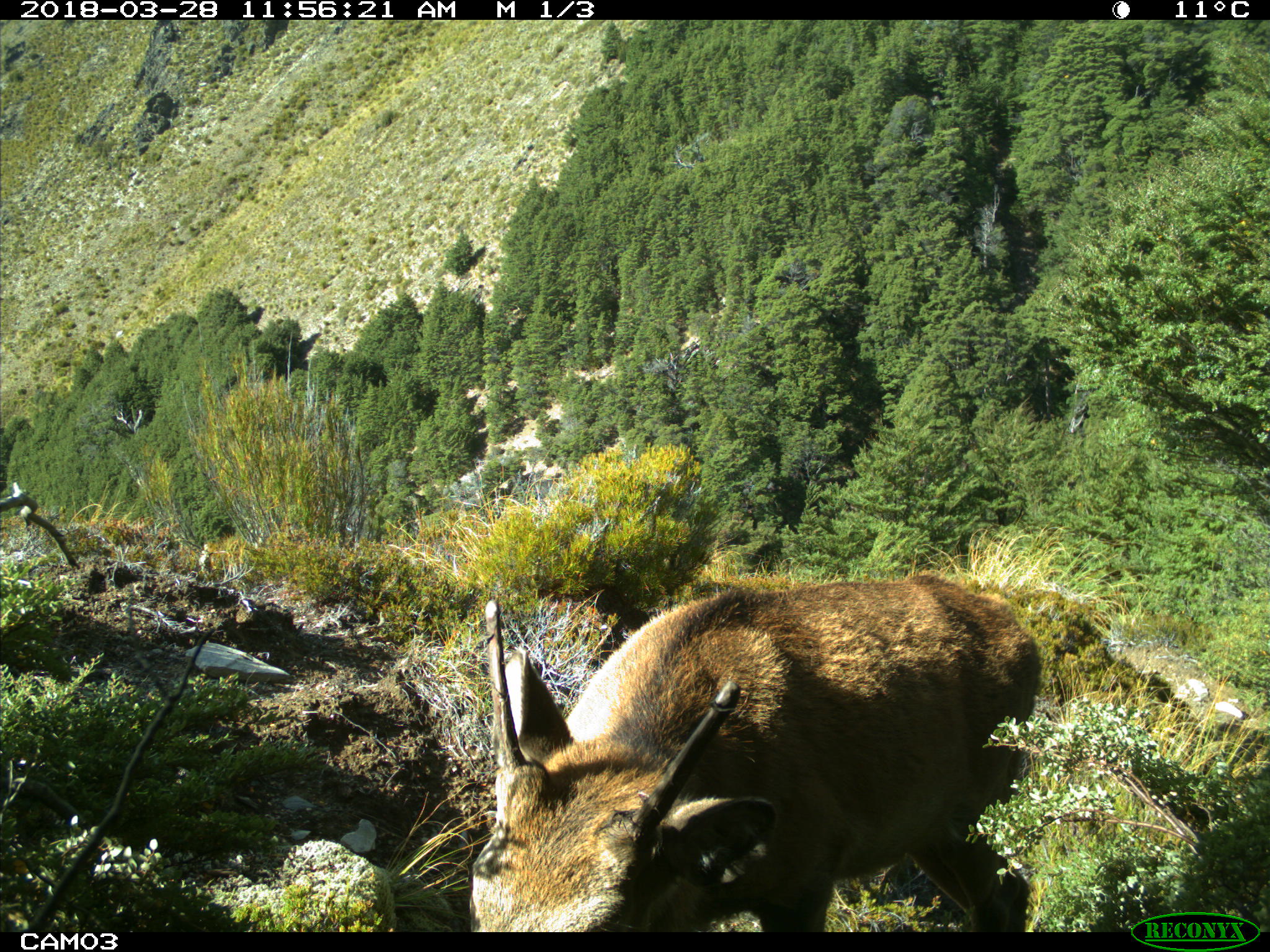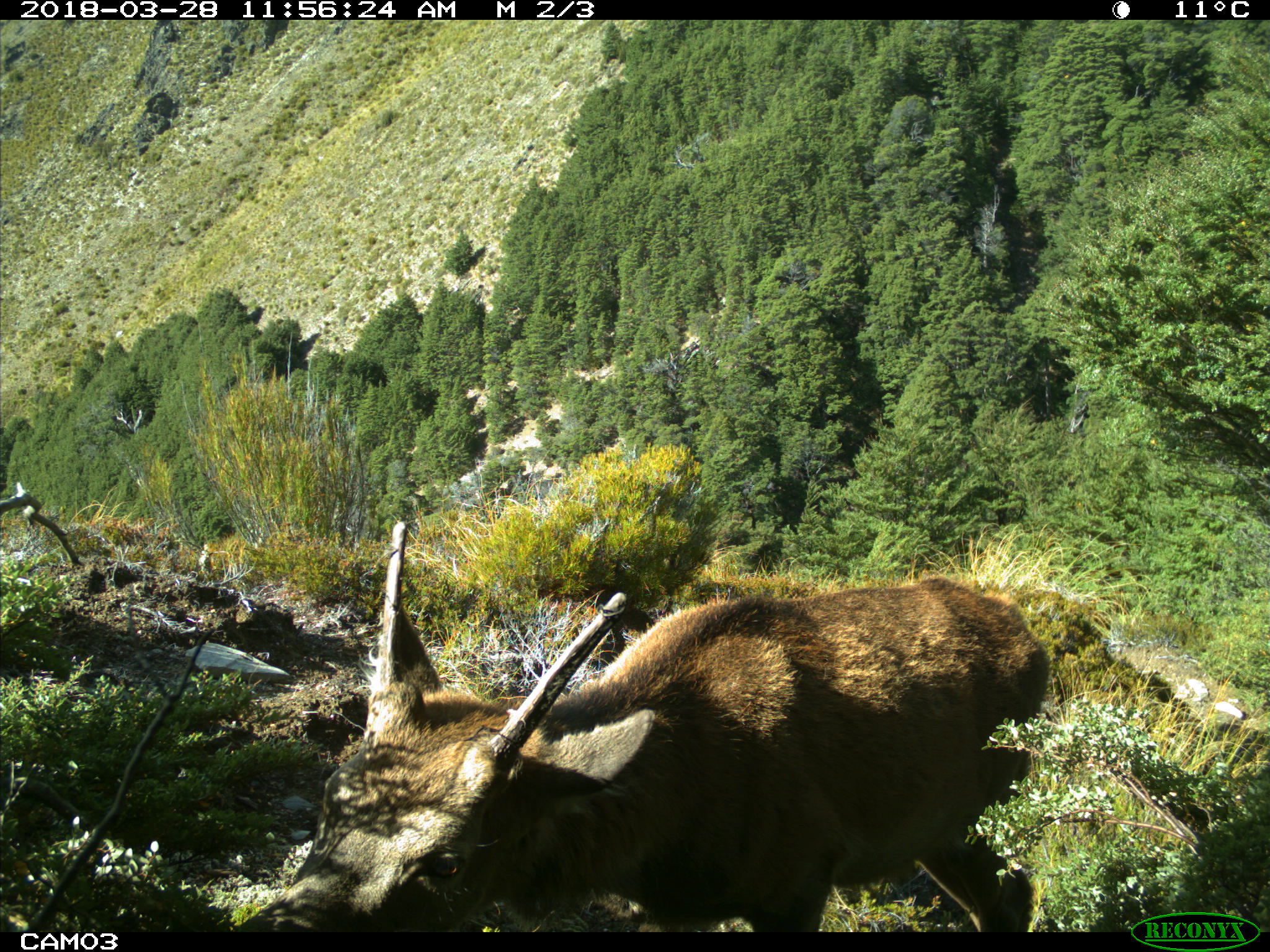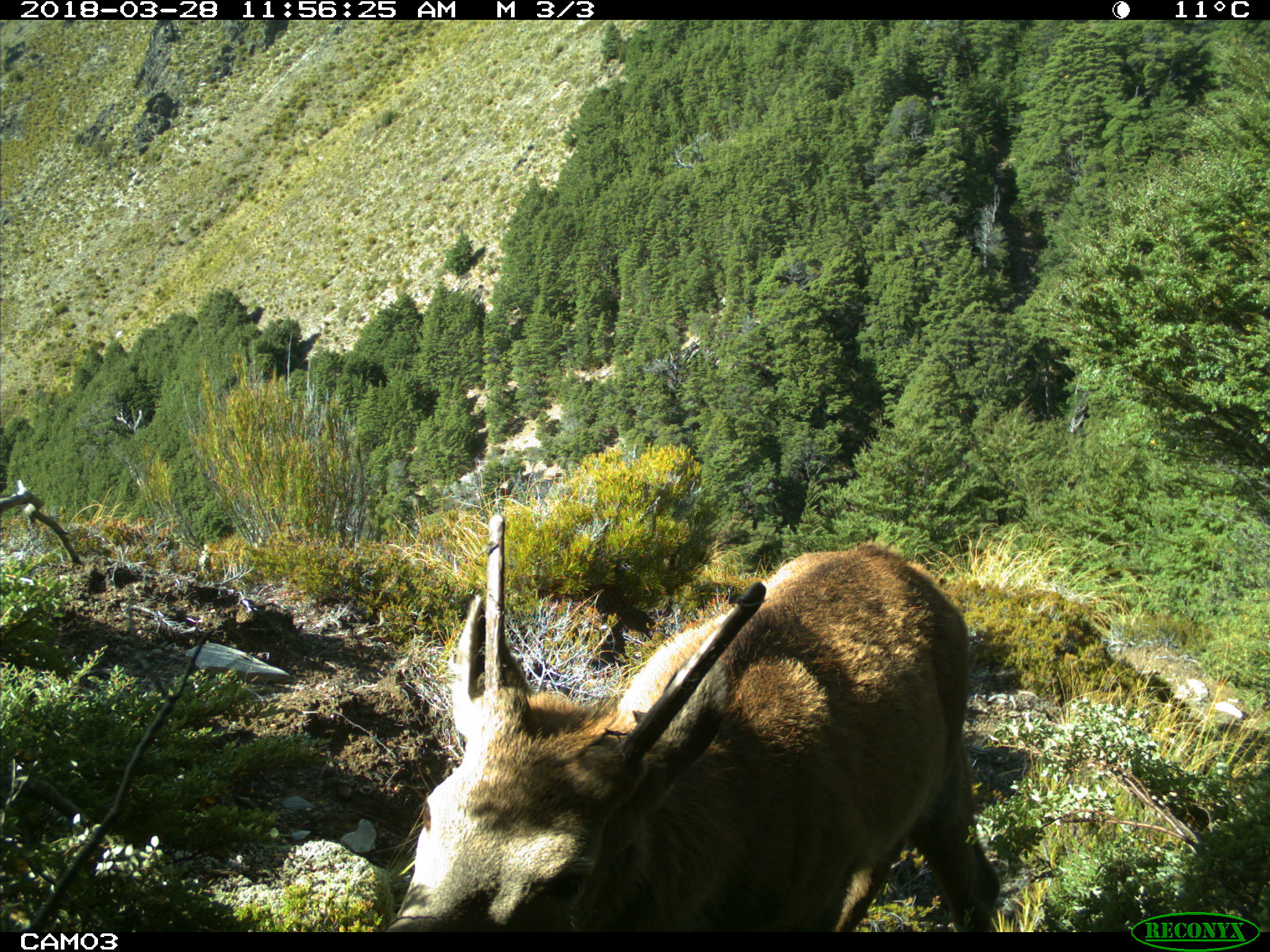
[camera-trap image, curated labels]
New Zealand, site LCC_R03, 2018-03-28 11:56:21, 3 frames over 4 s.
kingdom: Animalia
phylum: Chordata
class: Mammalia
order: Artiodactyla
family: Cervidae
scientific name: Cervidae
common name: deer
Deer (Cervidae).